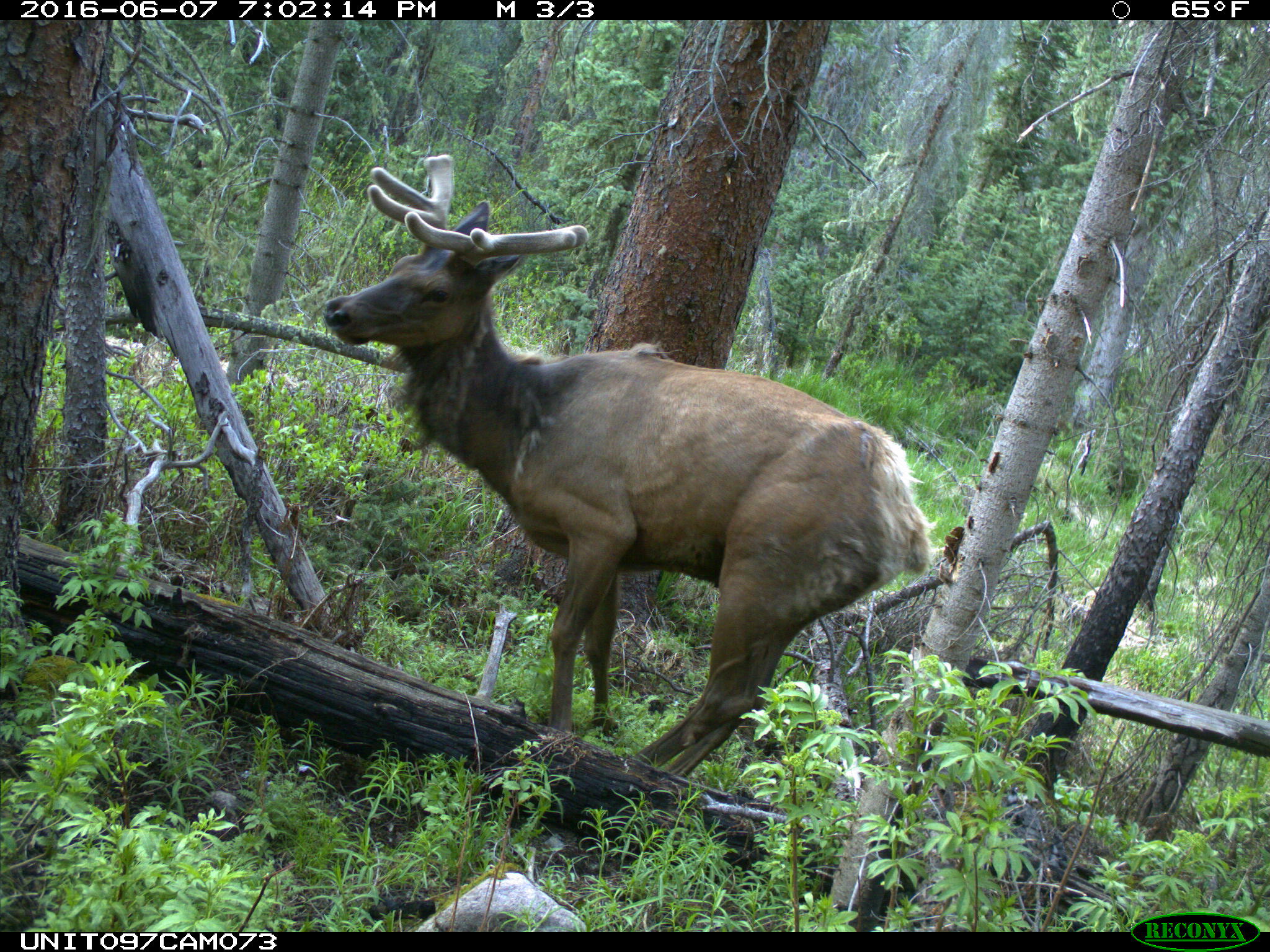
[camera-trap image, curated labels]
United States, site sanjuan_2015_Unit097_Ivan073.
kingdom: Animalia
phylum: Chordata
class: Mammalia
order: Artiodactyla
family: Cervidae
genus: Cervus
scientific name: Cervus elaphus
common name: red deer